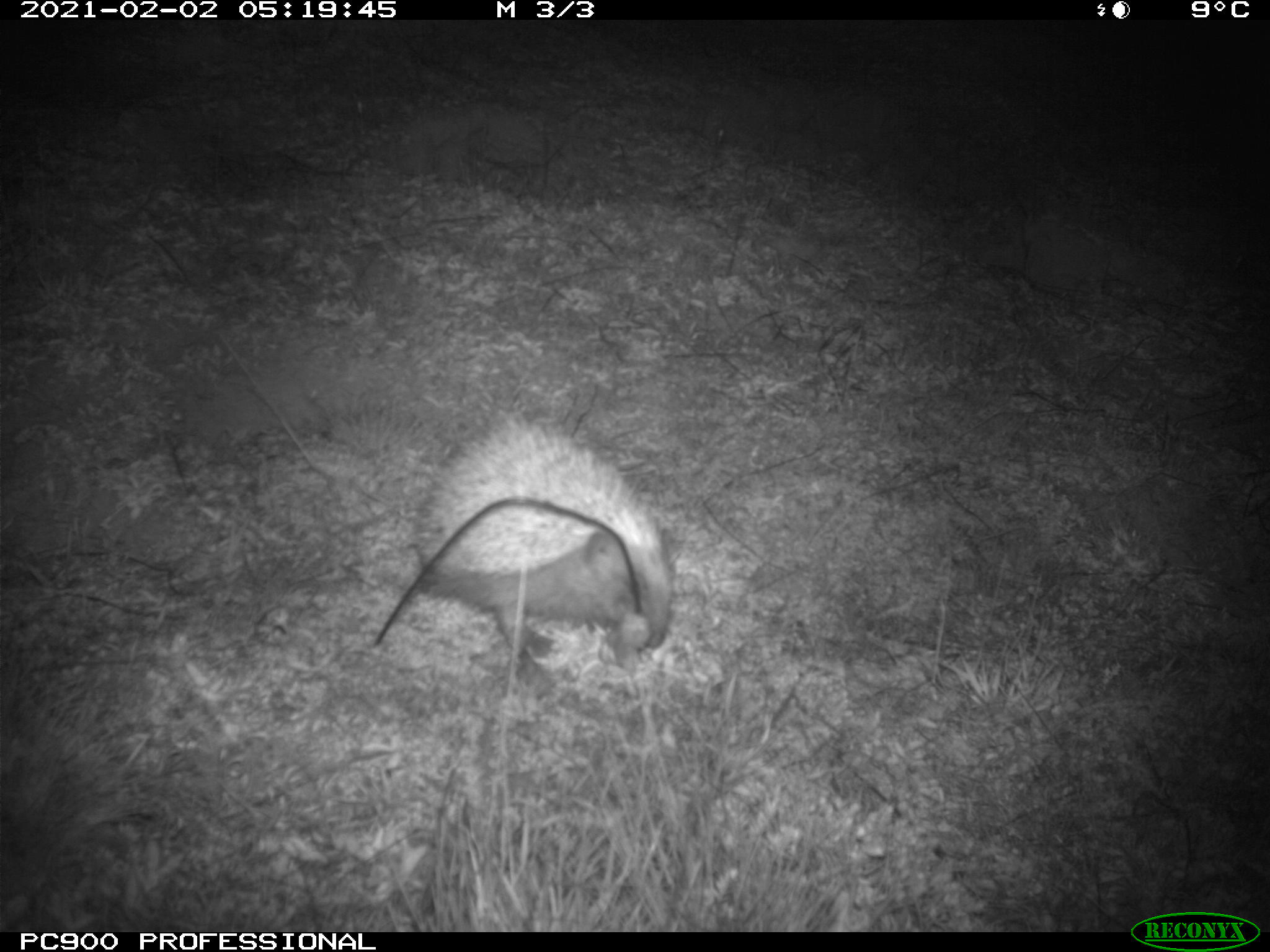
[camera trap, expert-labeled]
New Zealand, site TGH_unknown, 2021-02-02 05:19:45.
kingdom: Animalia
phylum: Chordata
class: Mammalia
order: Eulipotyphla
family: Erinaceidae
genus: Erinaceus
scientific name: Erinaceus europaeus europaeus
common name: european hedgehog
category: hedgehog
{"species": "hedgehog (european hedgehog) (Erinaceus europaeus europaeus)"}